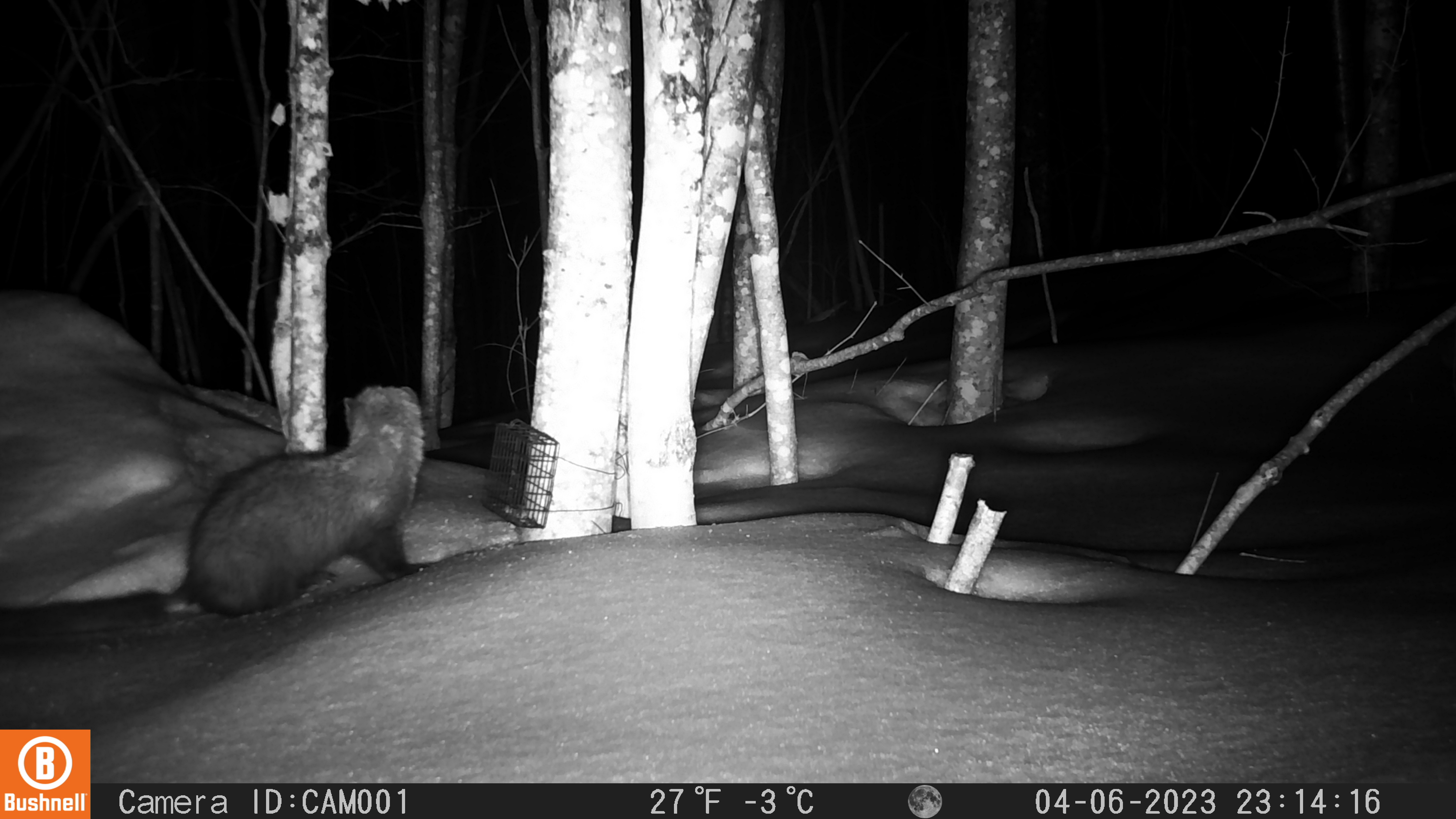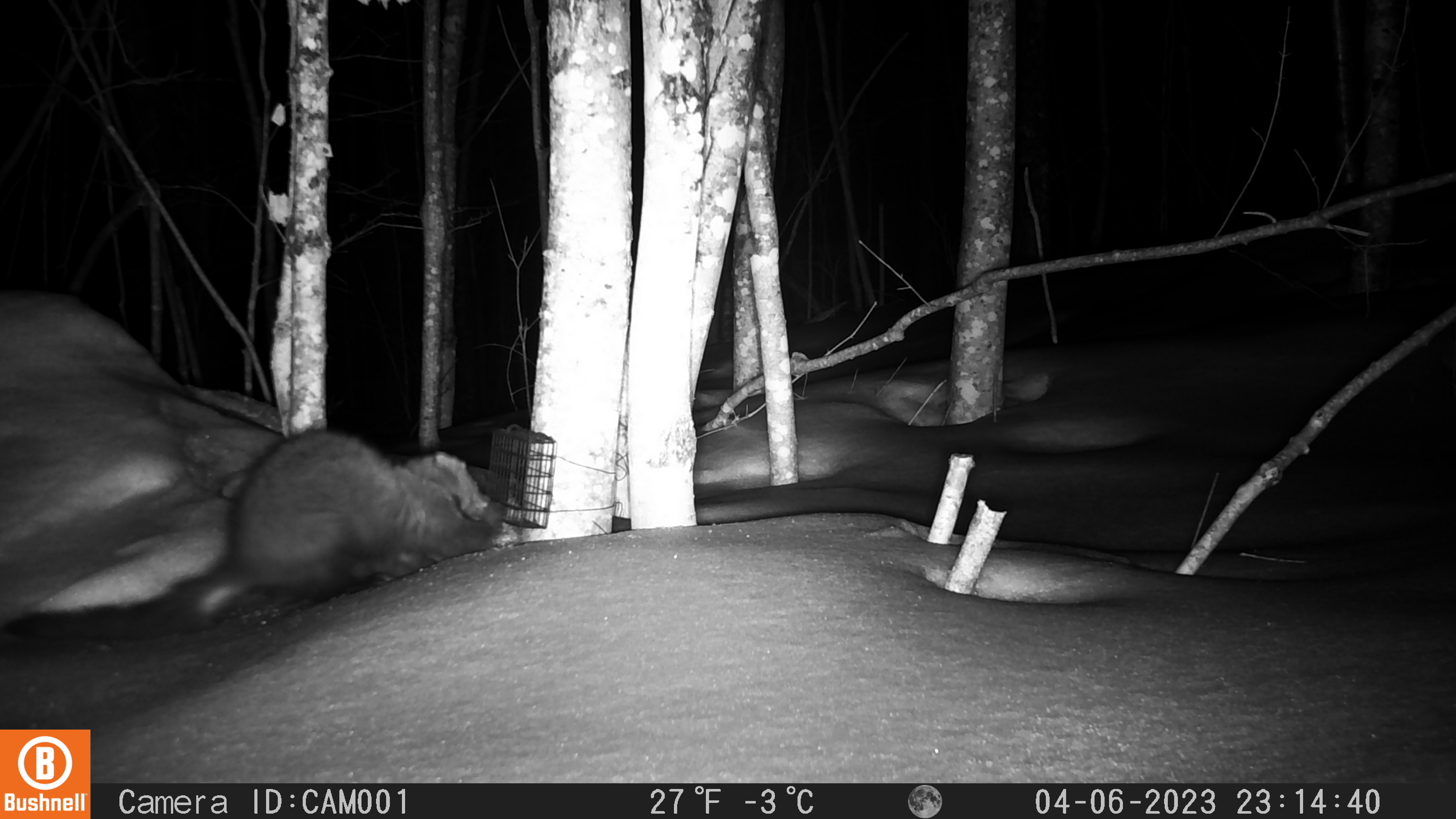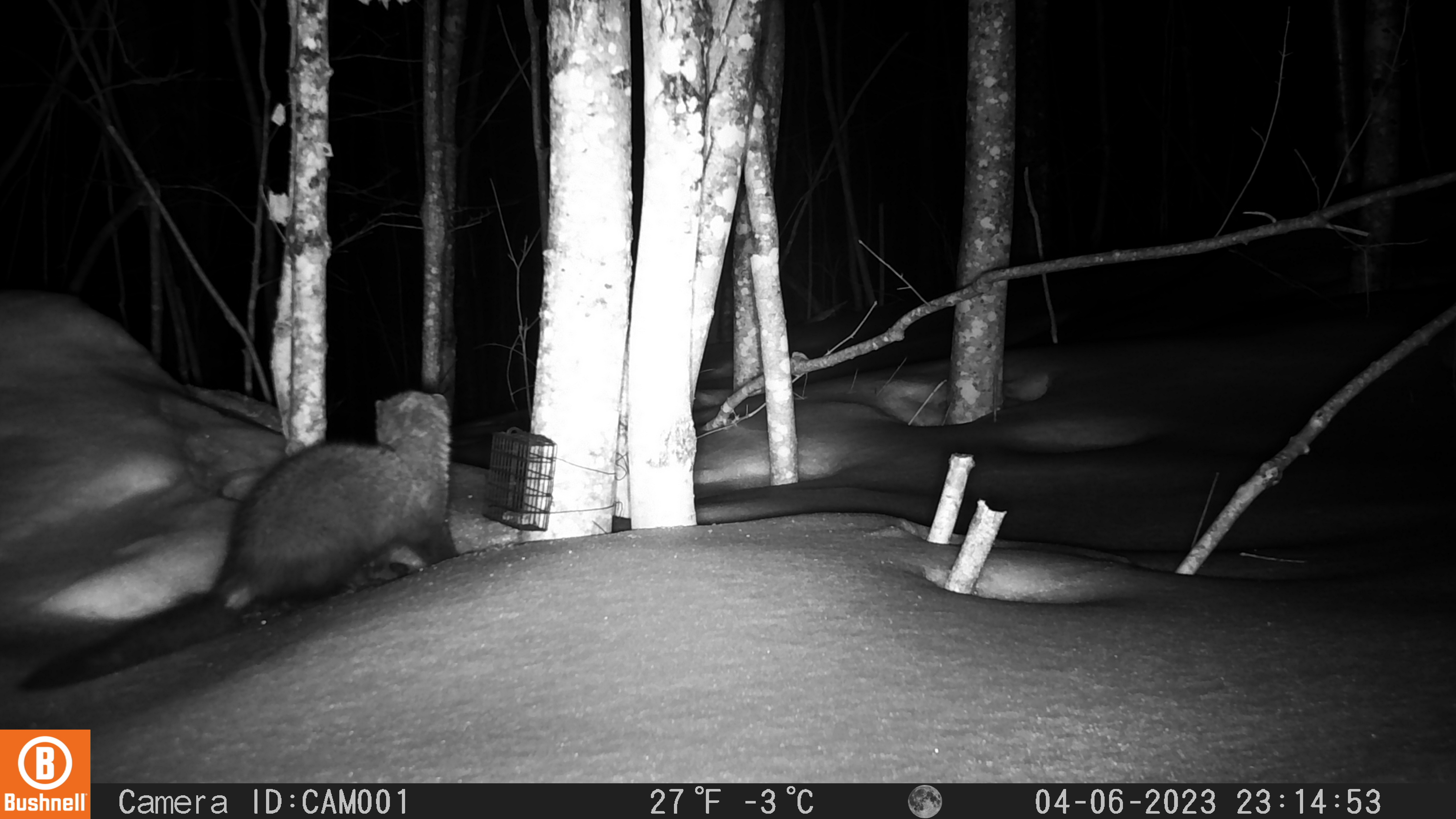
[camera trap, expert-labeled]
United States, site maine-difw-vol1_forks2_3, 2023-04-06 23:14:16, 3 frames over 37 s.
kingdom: Animalia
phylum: Chordata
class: Mammalia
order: Carnivora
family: Mustelidae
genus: Pekania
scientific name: Pekania pennanti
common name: fisher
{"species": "fisher (Pekania pennanti)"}